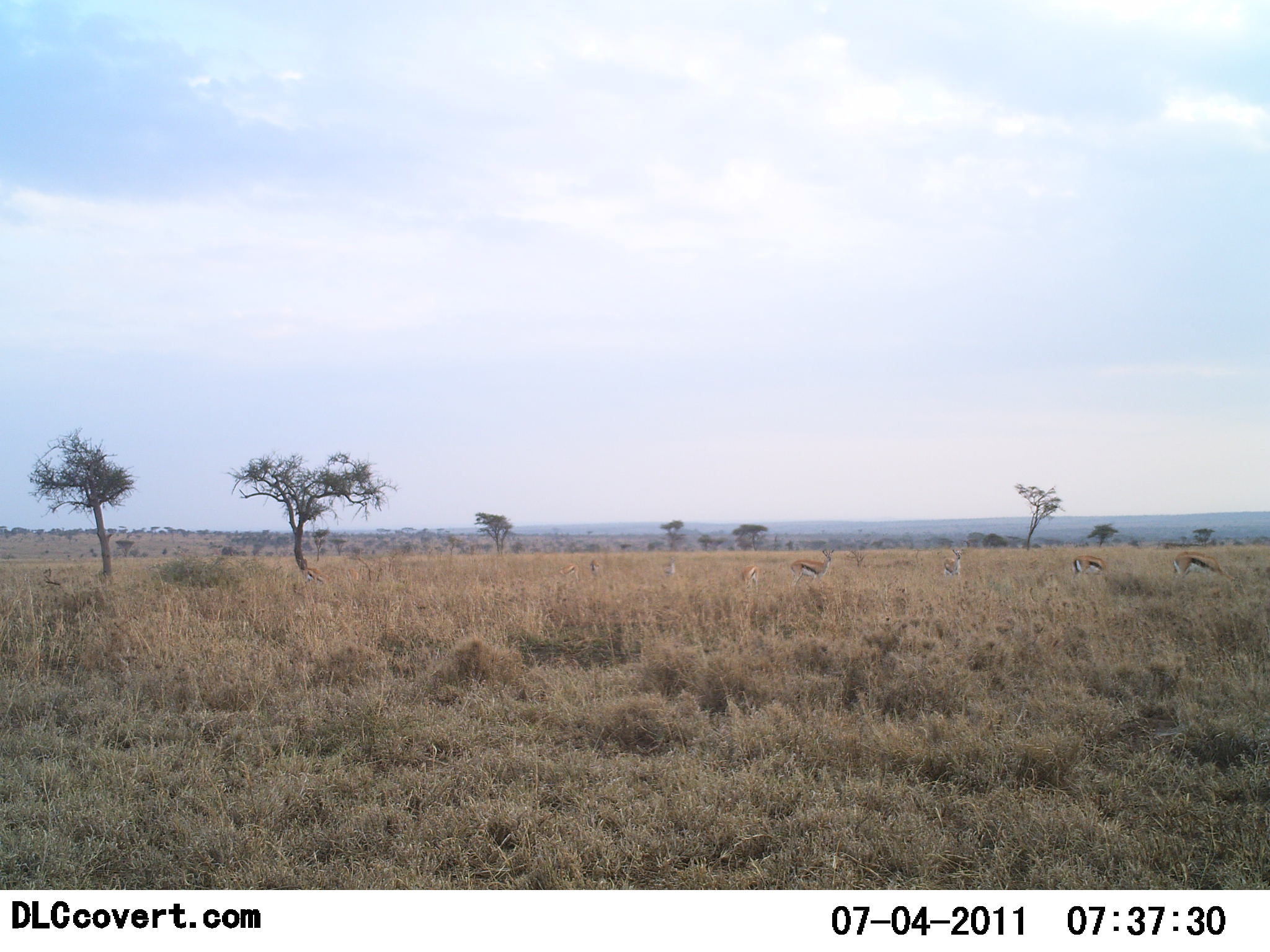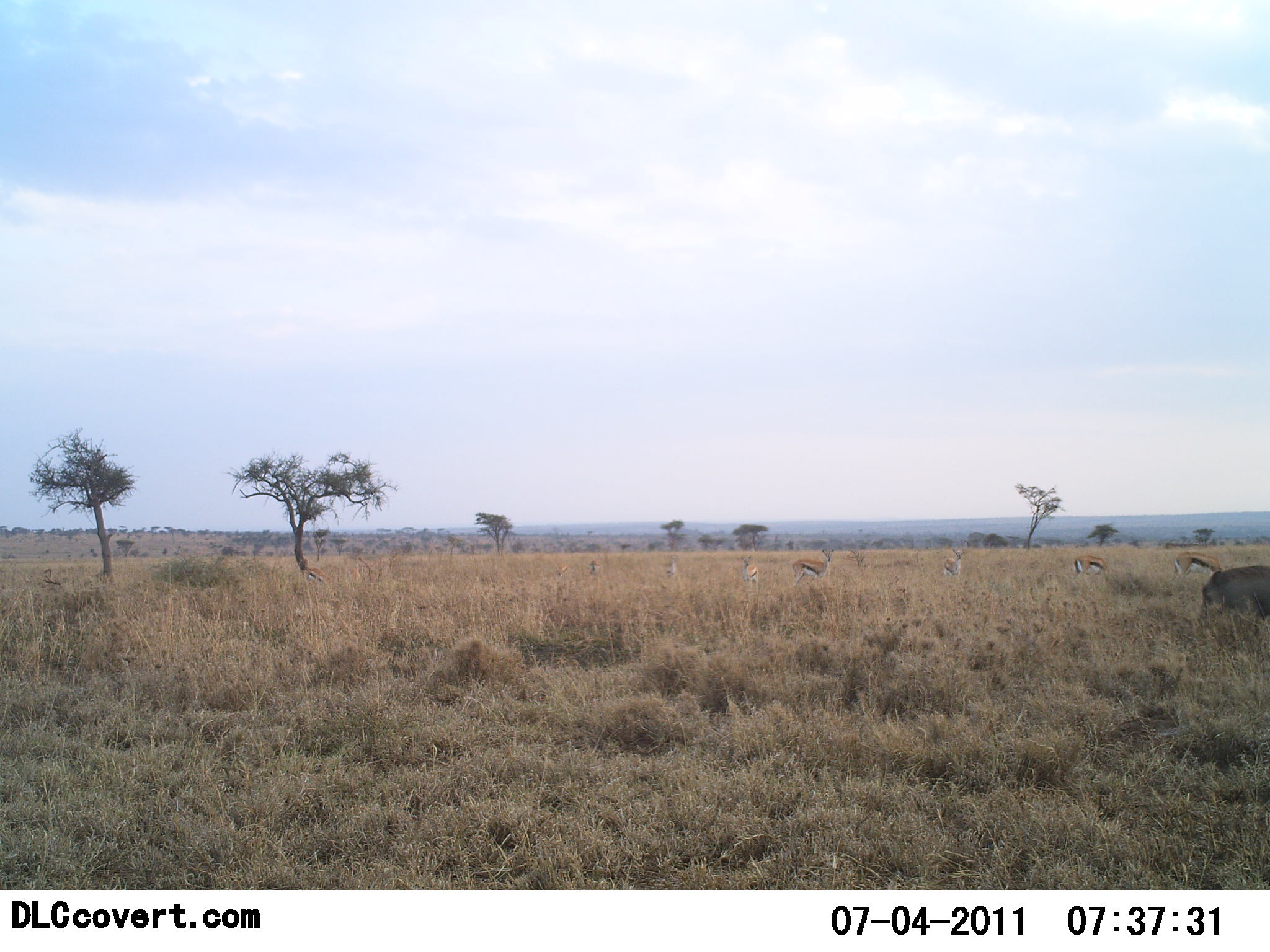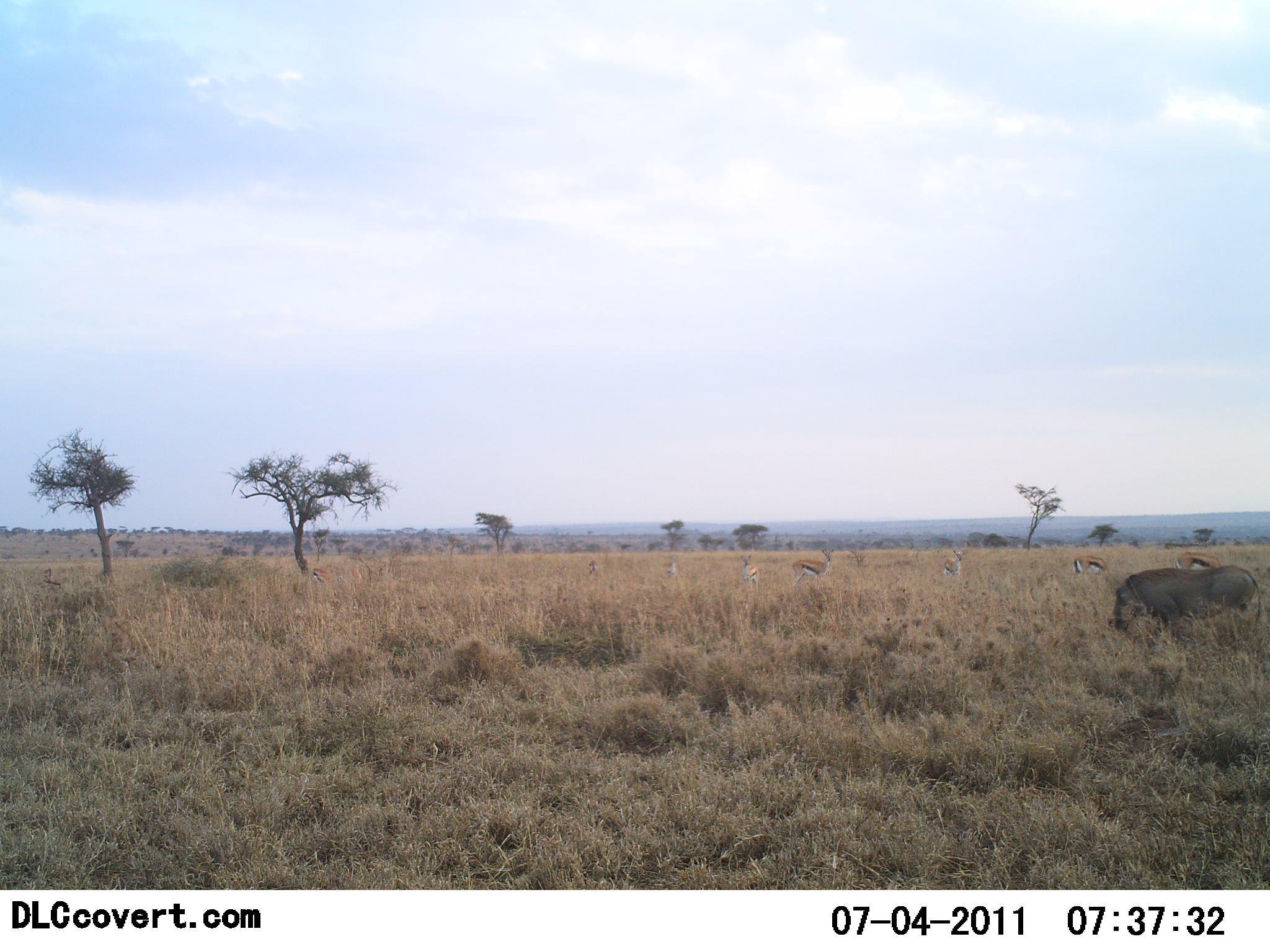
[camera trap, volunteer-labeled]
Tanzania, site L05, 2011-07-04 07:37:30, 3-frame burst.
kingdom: Animalia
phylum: Chordata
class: Mammalia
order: Artiodactyla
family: Bovidae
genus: Eudorcas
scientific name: Eudorcas thomsonii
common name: thomson's gazelle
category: gazellethomsons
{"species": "gazellethomsons (thomson's gazelle) (Eudorcas thomsonii)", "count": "7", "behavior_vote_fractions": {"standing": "73%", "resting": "0%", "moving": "18%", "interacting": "0%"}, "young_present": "0%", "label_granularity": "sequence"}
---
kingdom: Animalia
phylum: Chordata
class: Mammalia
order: Artiodactyla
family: Suidae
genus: Phacochoerus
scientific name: Phacochoerus africanus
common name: warthog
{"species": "warthog (Phacochoerus africanus)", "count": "1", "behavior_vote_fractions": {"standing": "0%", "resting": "0%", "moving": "100%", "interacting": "0%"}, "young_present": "0%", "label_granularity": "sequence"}